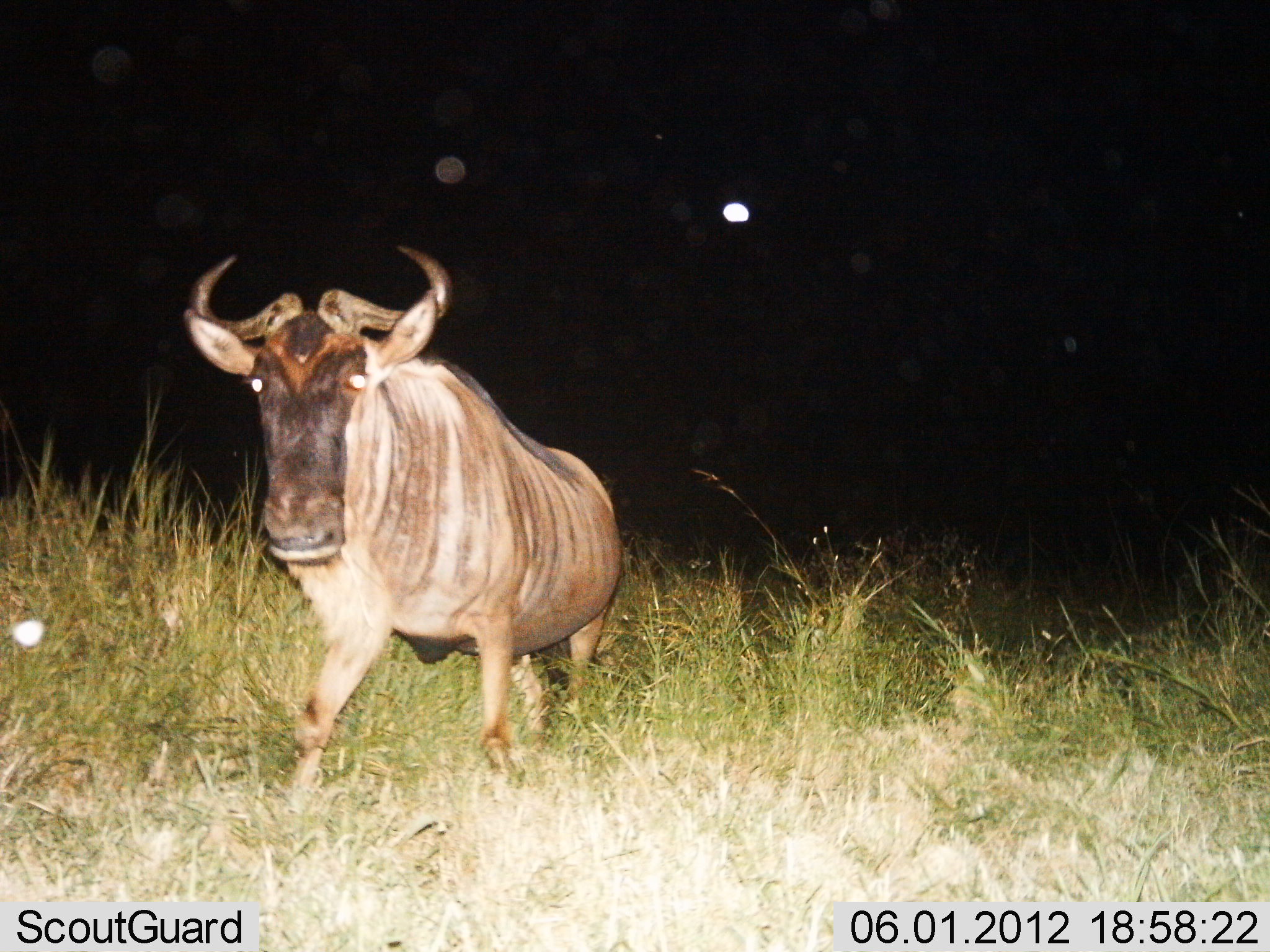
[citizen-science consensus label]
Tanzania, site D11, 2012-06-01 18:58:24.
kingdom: Animalia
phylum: Chordata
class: Mammalia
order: Artiodactyla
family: Bovidae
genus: Connochaetes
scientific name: Connochaetes taurinus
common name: blue wildebeest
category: wildebeest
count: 1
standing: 10%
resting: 0%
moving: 90%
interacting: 0%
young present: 0%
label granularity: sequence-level